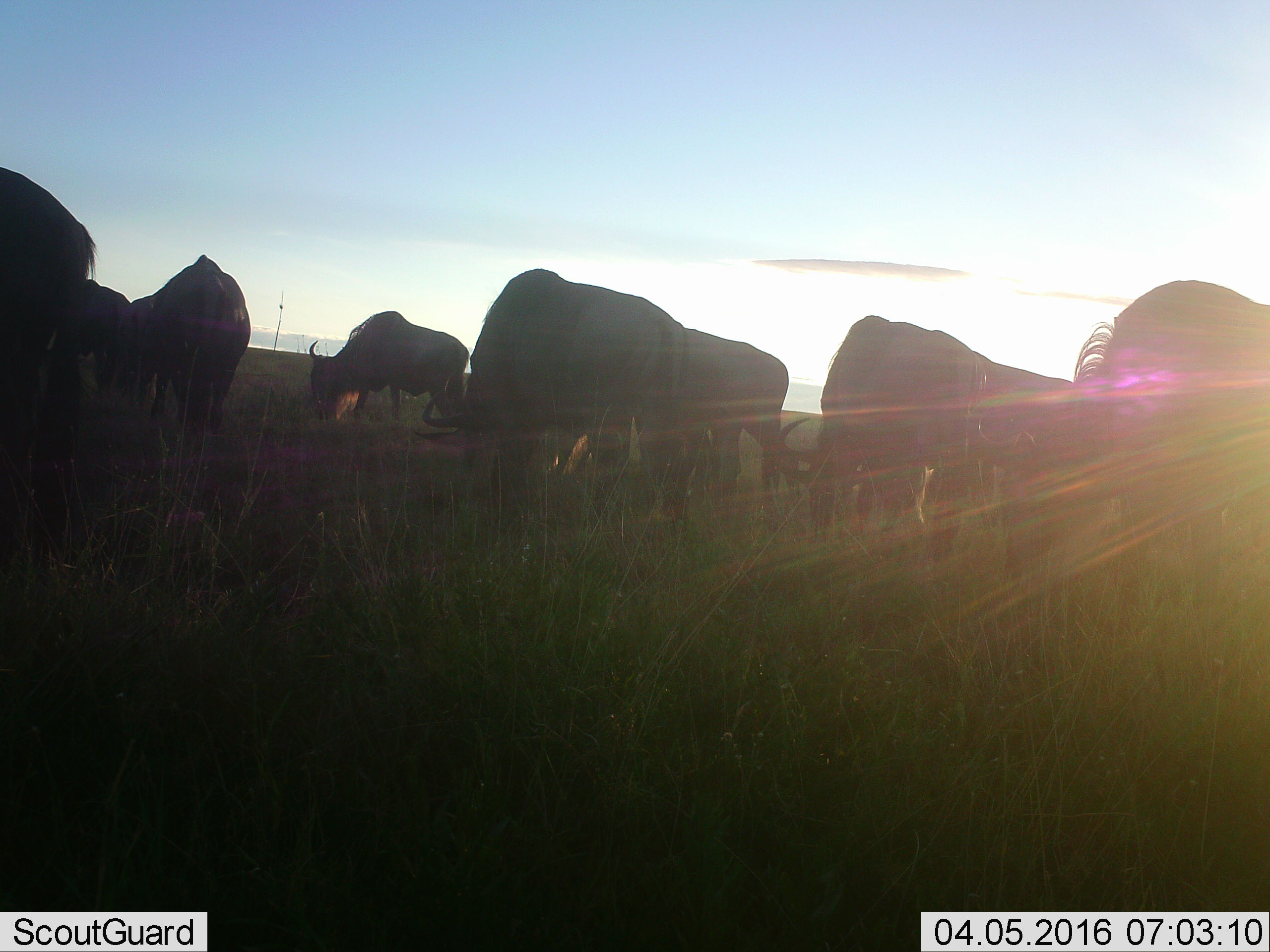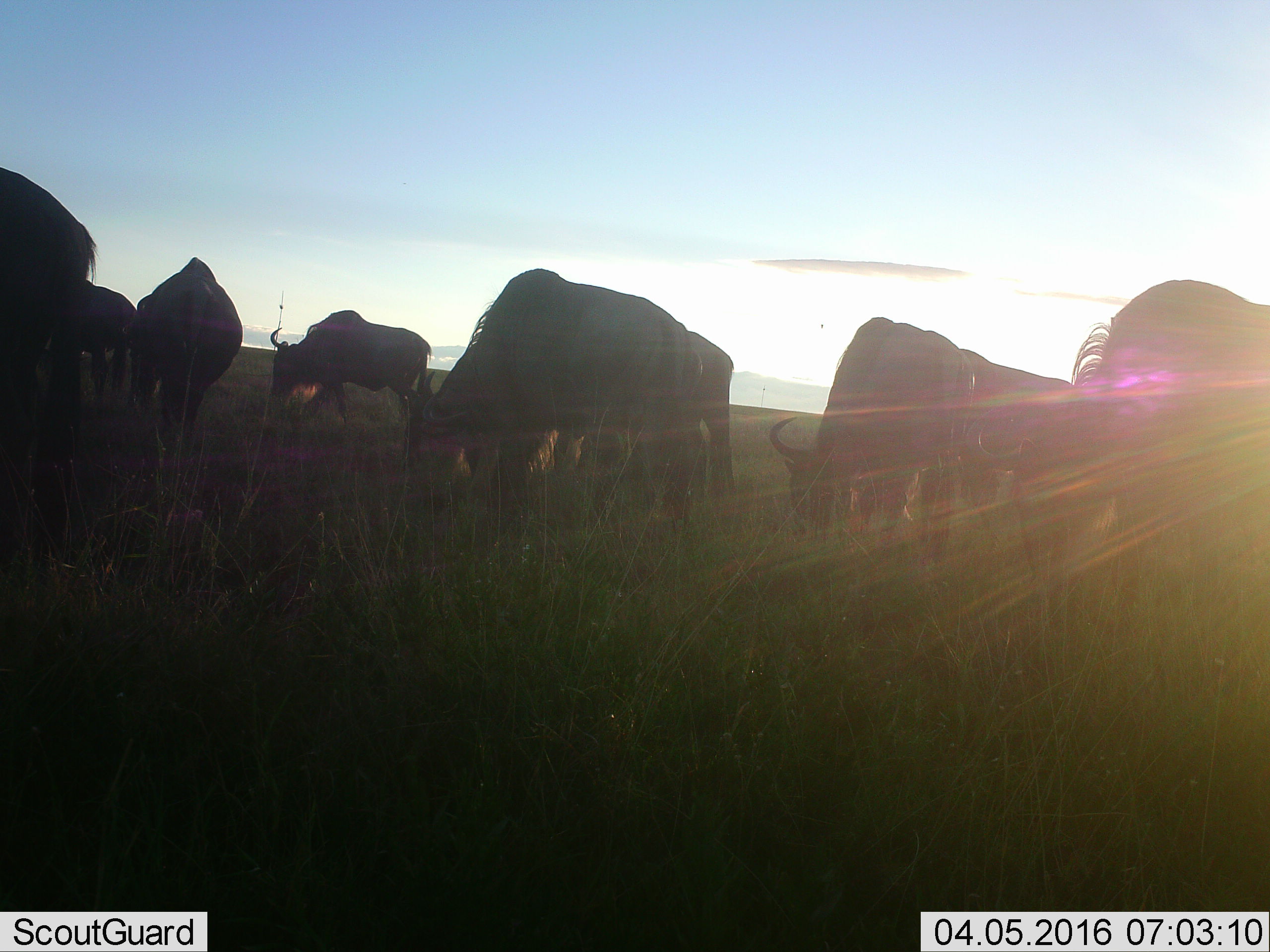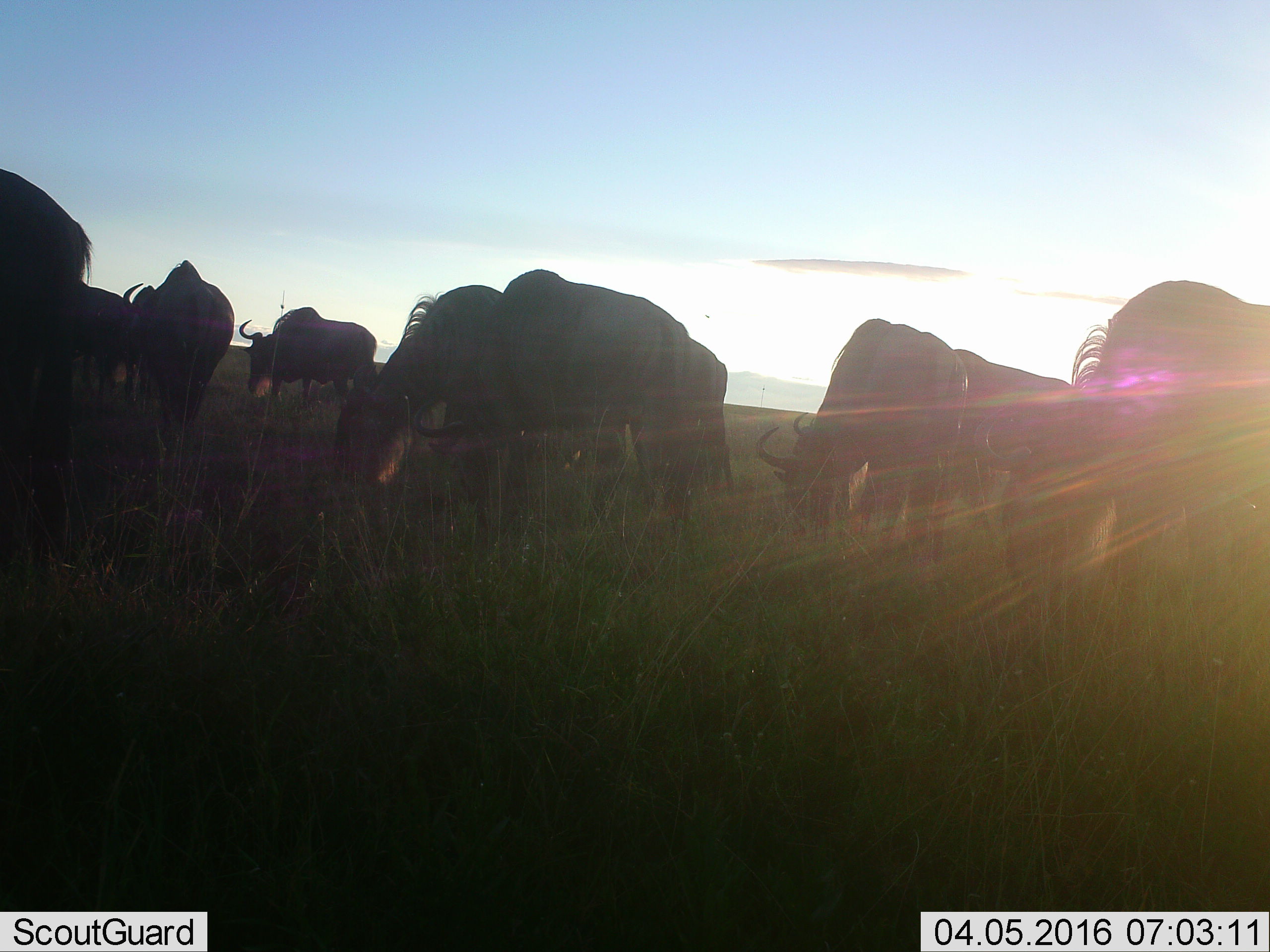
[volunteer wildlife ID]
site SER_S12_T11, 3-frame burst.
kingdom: Animalia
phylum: Chordata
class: Mammalia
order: Artiodactyla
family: Bovidae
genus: Connochaetes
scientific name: Connochaetes taurinus taurinus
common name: blue wildebeest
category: wildebeestblue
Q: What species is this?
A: Wildebeestblue (blue wildebeest) (Connochaetes taurinus taurinus).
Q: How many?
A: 10.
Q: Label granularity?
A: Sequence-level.